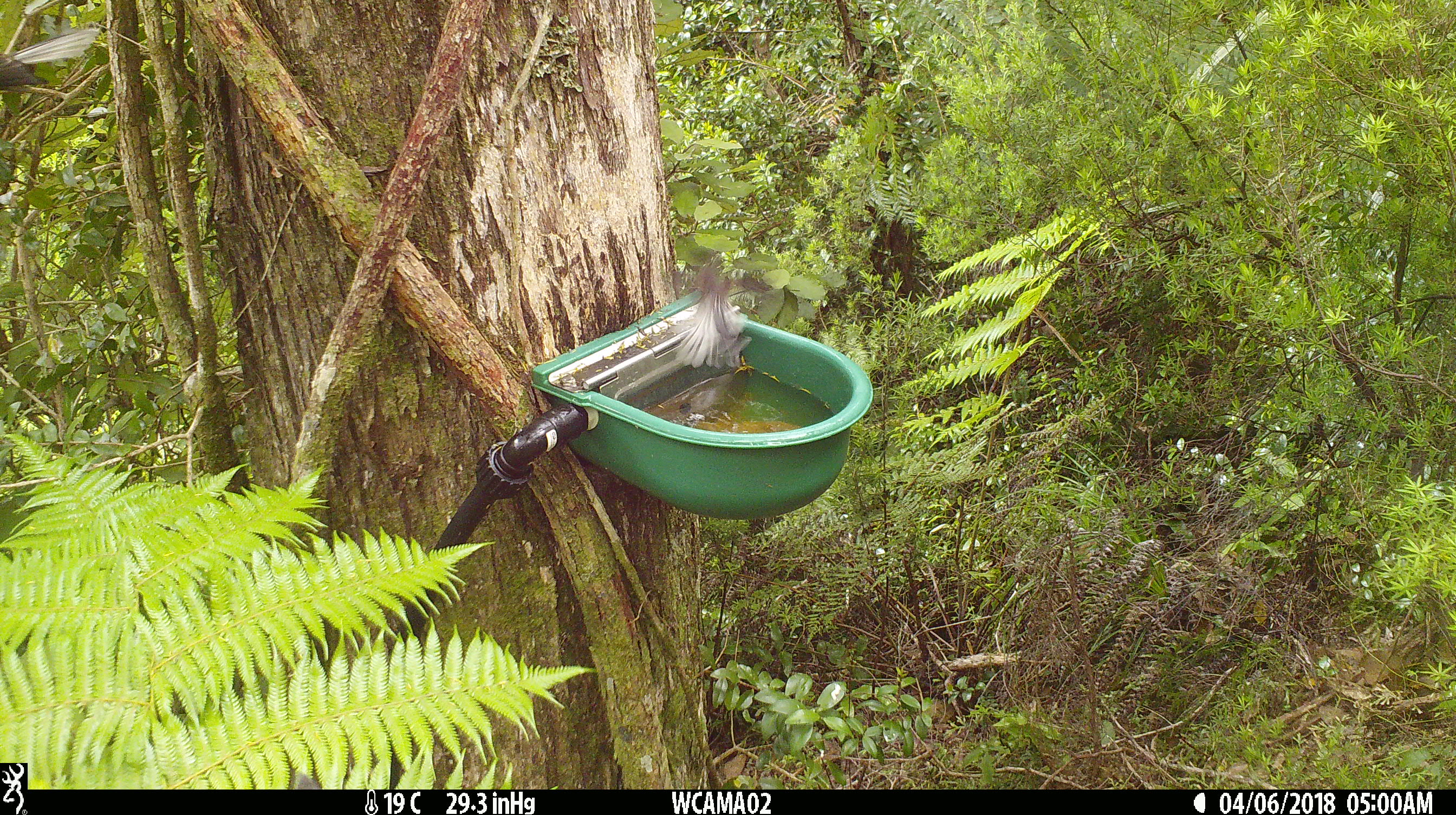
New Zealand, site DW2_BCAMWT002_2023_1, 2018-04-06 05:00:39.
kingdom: Animalia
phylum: Chordata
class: Aves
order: Passeriformes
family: Rhipiduridae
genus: Rhipidura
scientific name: Rhipidura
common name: fantails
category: fantail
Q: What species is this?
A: Fantail (fantails) (Rhipidura).